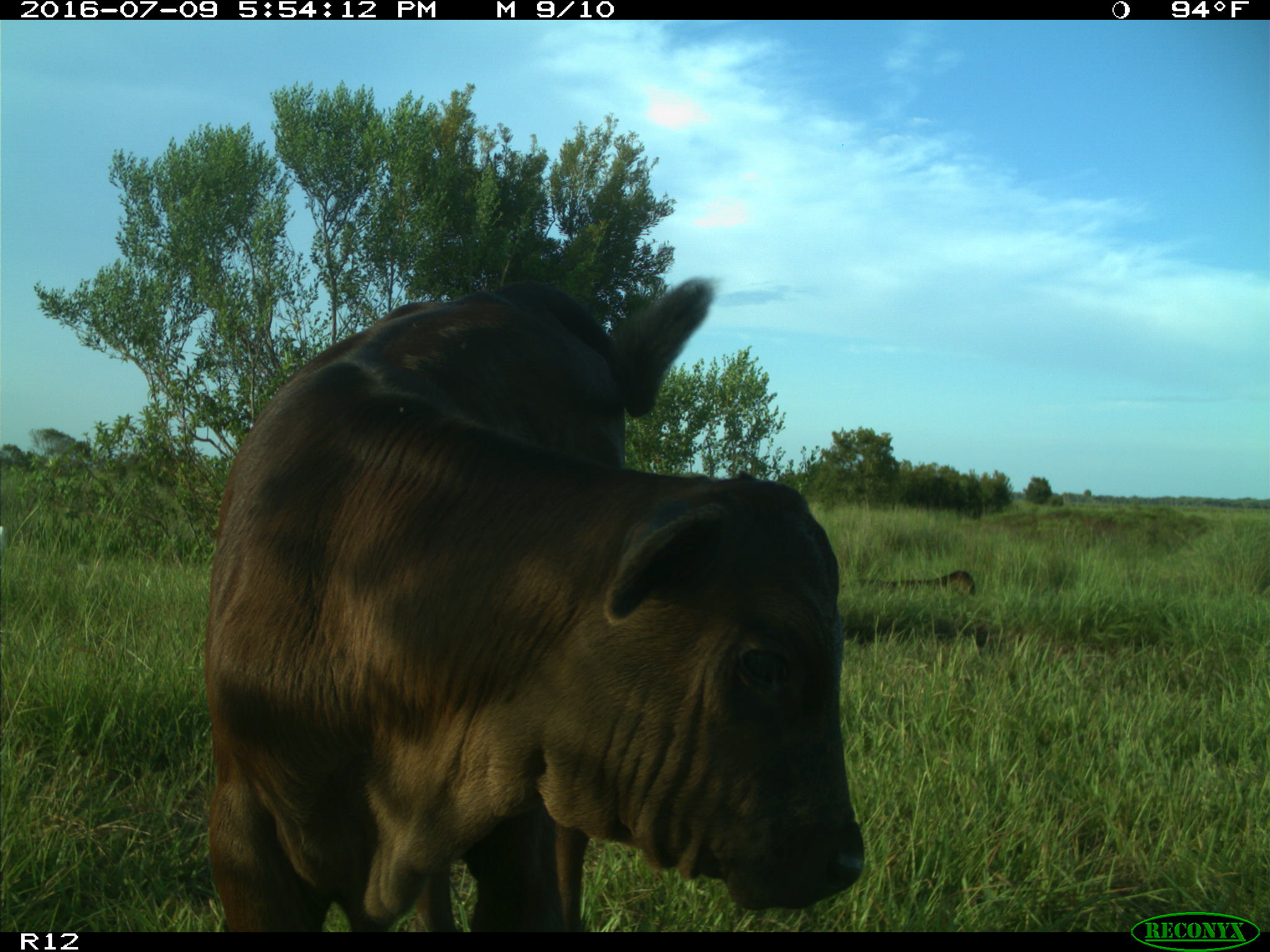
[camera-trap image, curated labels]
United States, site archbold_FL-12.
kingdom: Animalia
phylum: Chordata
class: Mammalia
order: Artiodactyla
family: Bovidae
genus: Bos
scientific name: Bos taurus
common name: domestic cow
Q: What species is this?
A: Bos taurus (domestic cow).